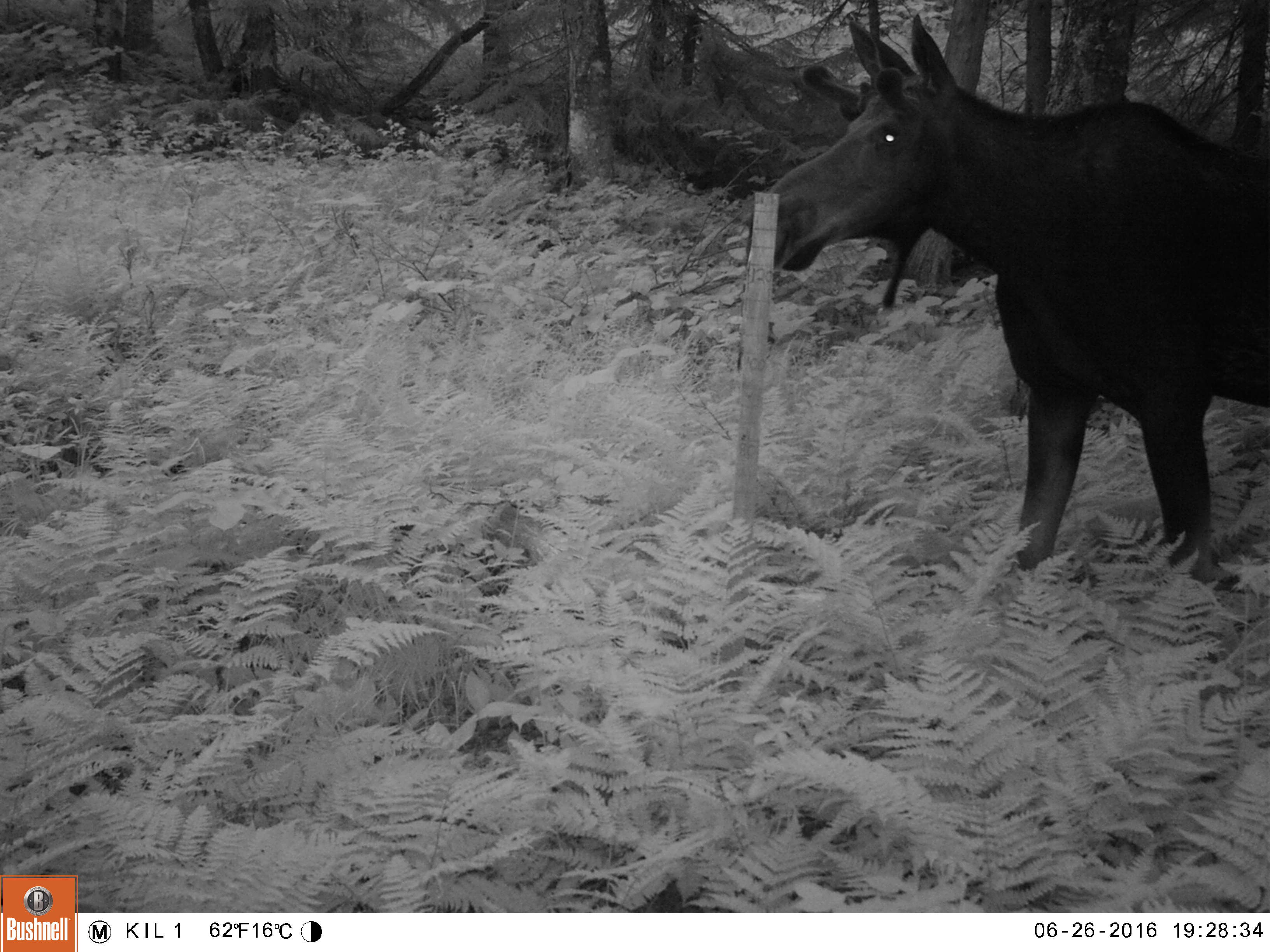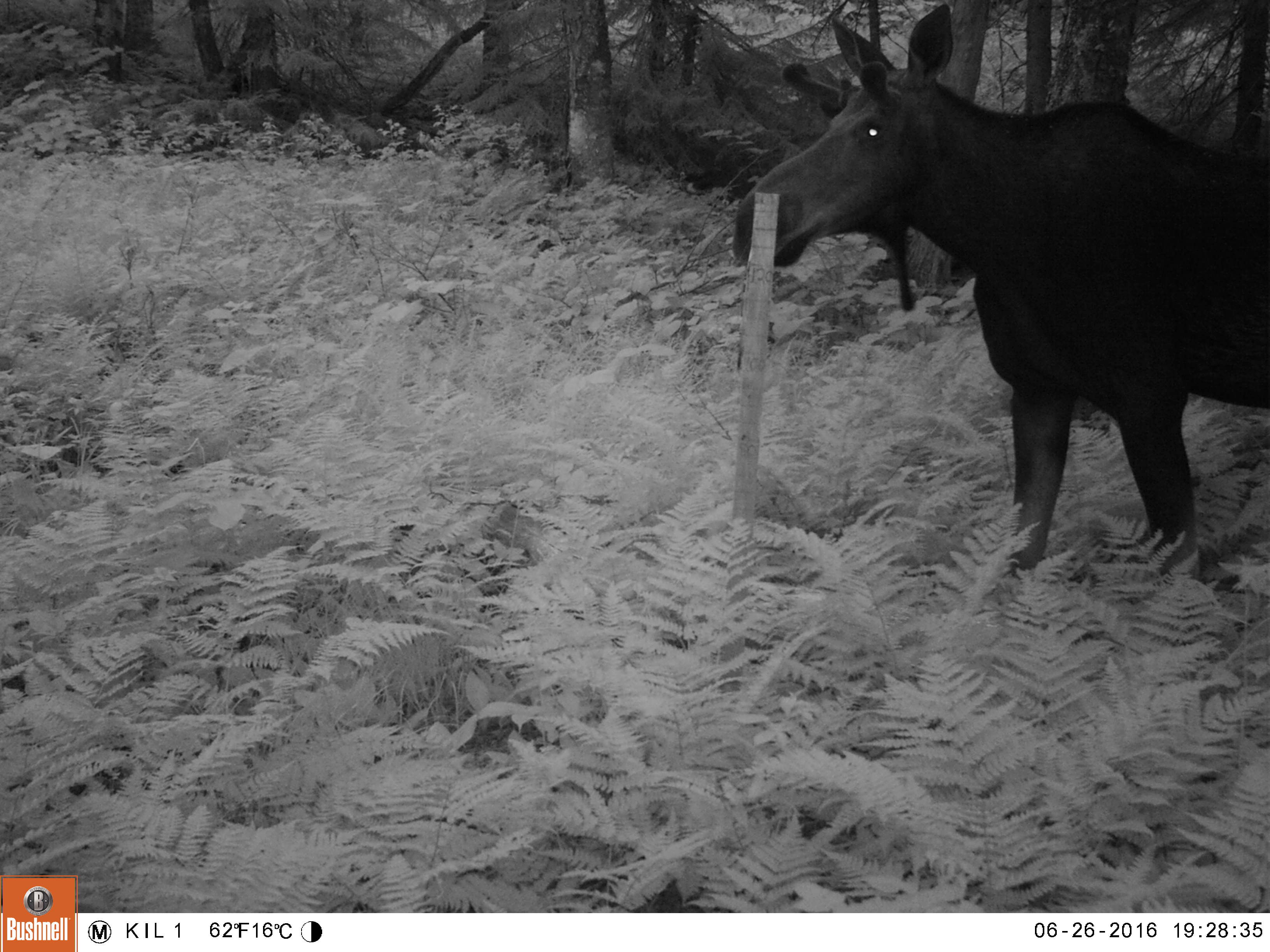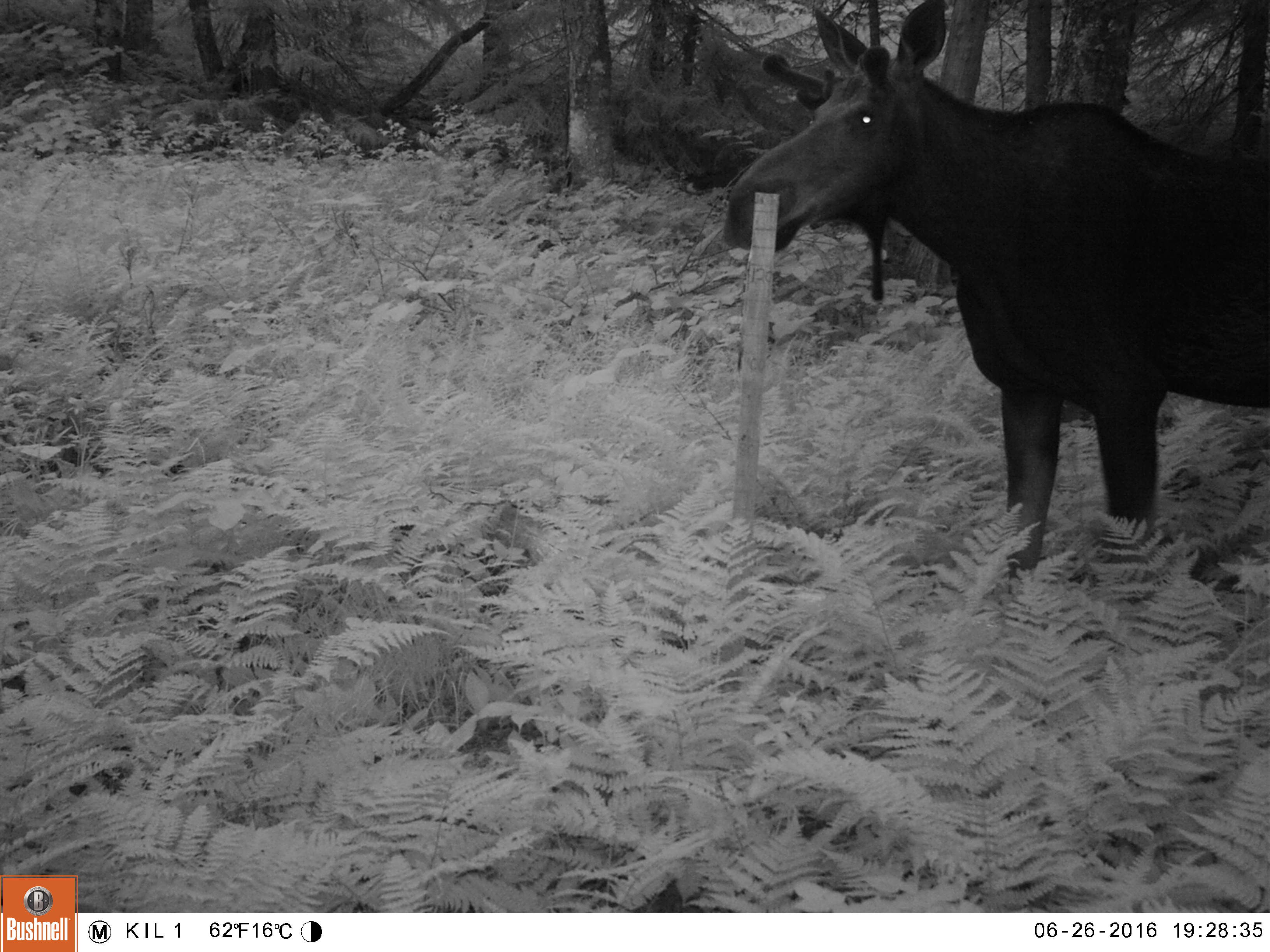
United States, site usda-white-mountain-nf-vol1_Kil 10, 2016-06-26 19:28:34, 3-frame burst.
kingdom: Animalia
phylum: Chordata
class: Mammalia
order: Artiodactyla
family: Cervidae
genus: Alces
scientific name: Alces alces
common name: moose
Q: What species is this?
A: Moose (Alces alces).